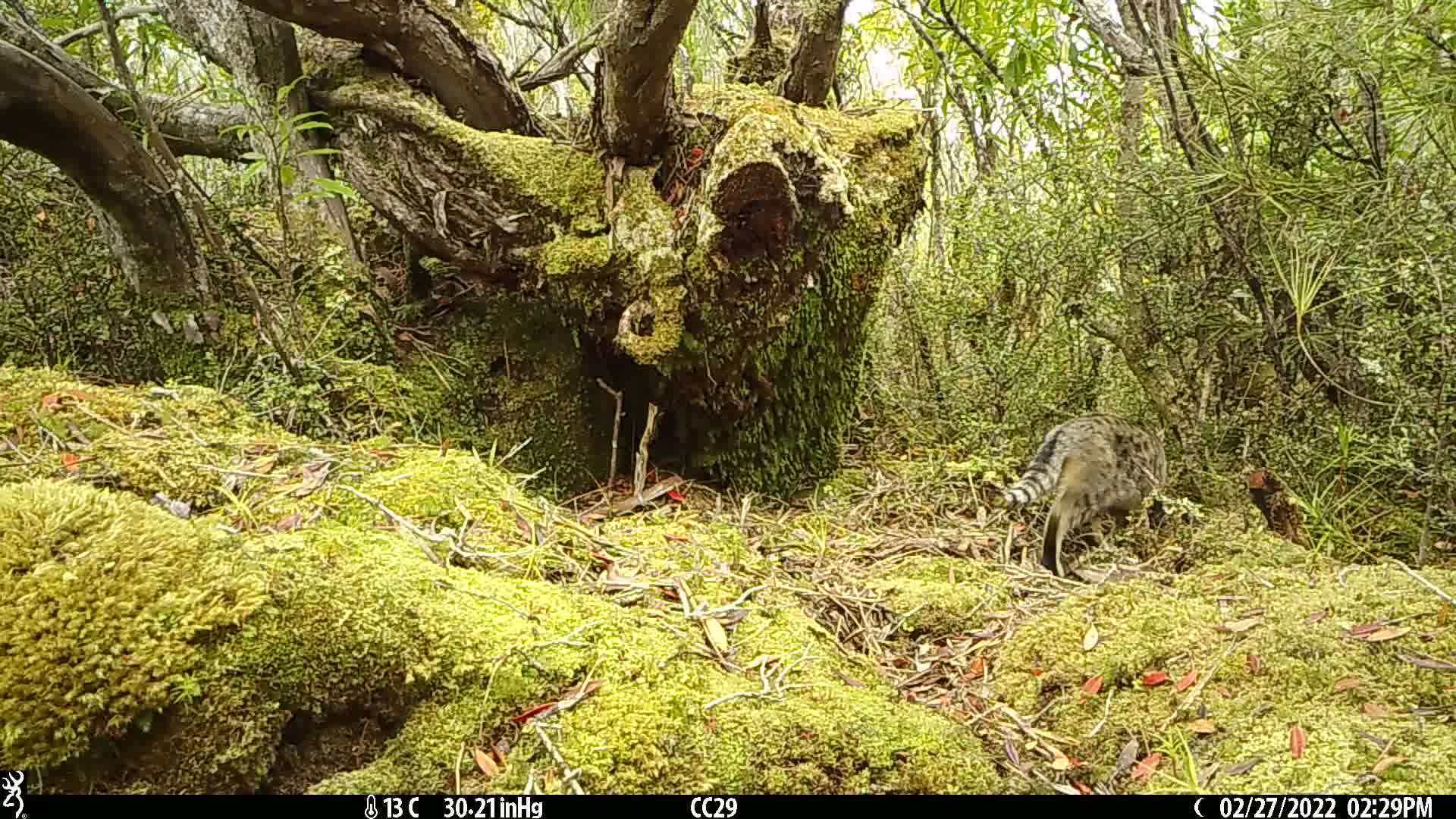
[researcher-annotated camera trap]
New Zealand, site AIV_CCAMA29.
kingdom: Animalia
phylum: Chordata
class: Mammalia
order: Carnivora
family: Felidae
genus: Felis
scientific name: Felis catus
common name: domestic cat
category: cat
Cat (domestic cat) (Felis catus).